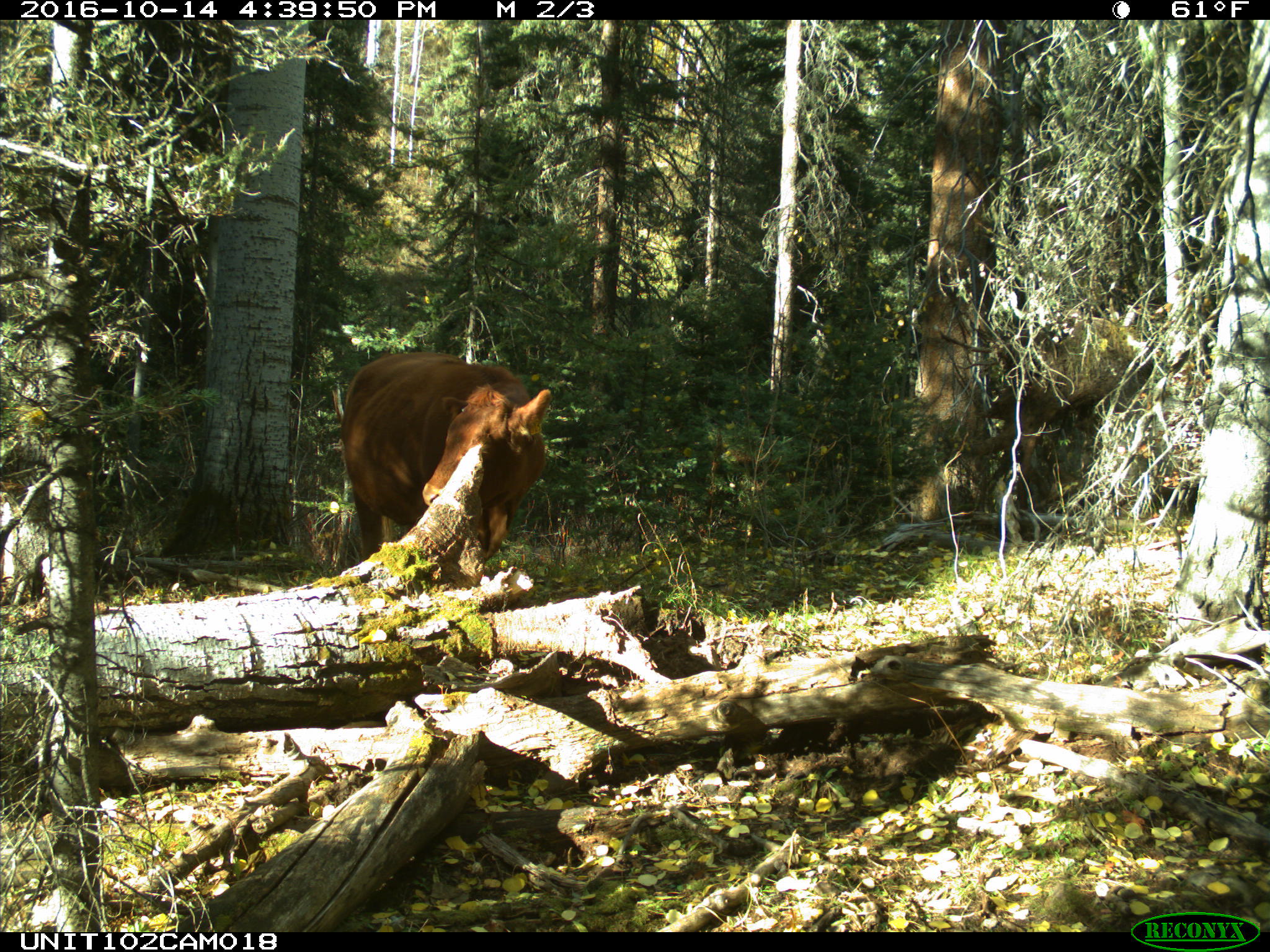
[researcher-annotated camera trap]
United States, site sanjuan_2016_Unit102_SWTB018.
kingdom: Animalia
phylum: Chordata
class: Mammalia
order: Artiodactyla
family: Bovidae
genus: Bos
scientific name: Bos taurus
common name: domestic cow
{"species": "Bos taurus (domestic cow)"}